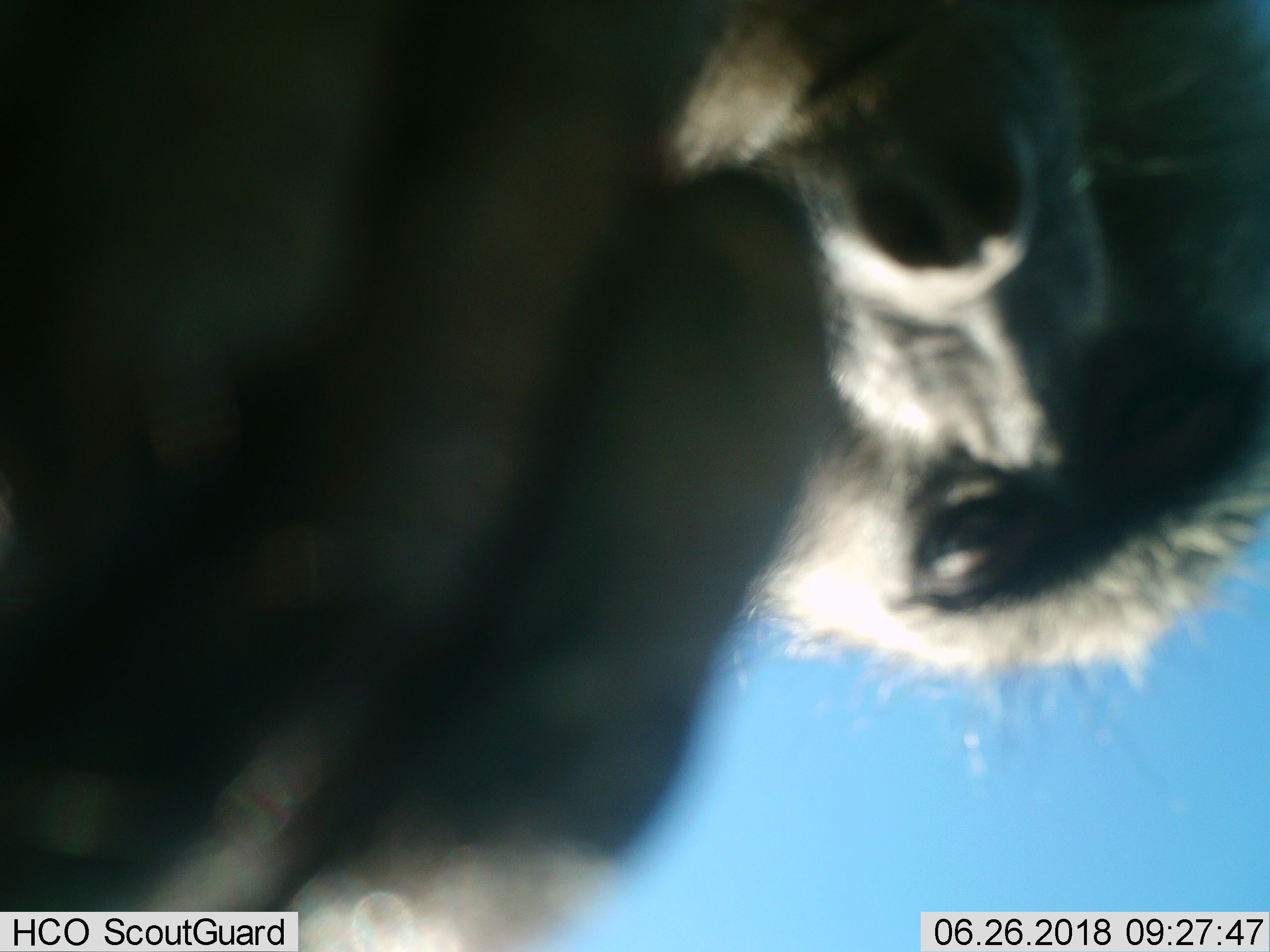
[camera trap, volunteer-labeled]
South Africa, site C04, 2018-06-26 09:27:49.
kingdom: Animalia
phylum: Chordata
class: Mammalia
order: Primates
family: Cercopithecidae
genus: Papio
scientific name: Papio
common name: baboon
Baboon (Papio), count 1. Behavior (volunteer vote fractions): standing 22%, resting 33%, moving 0%, interacting 56%. Young present (vote fraction): 0%. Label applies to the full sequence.